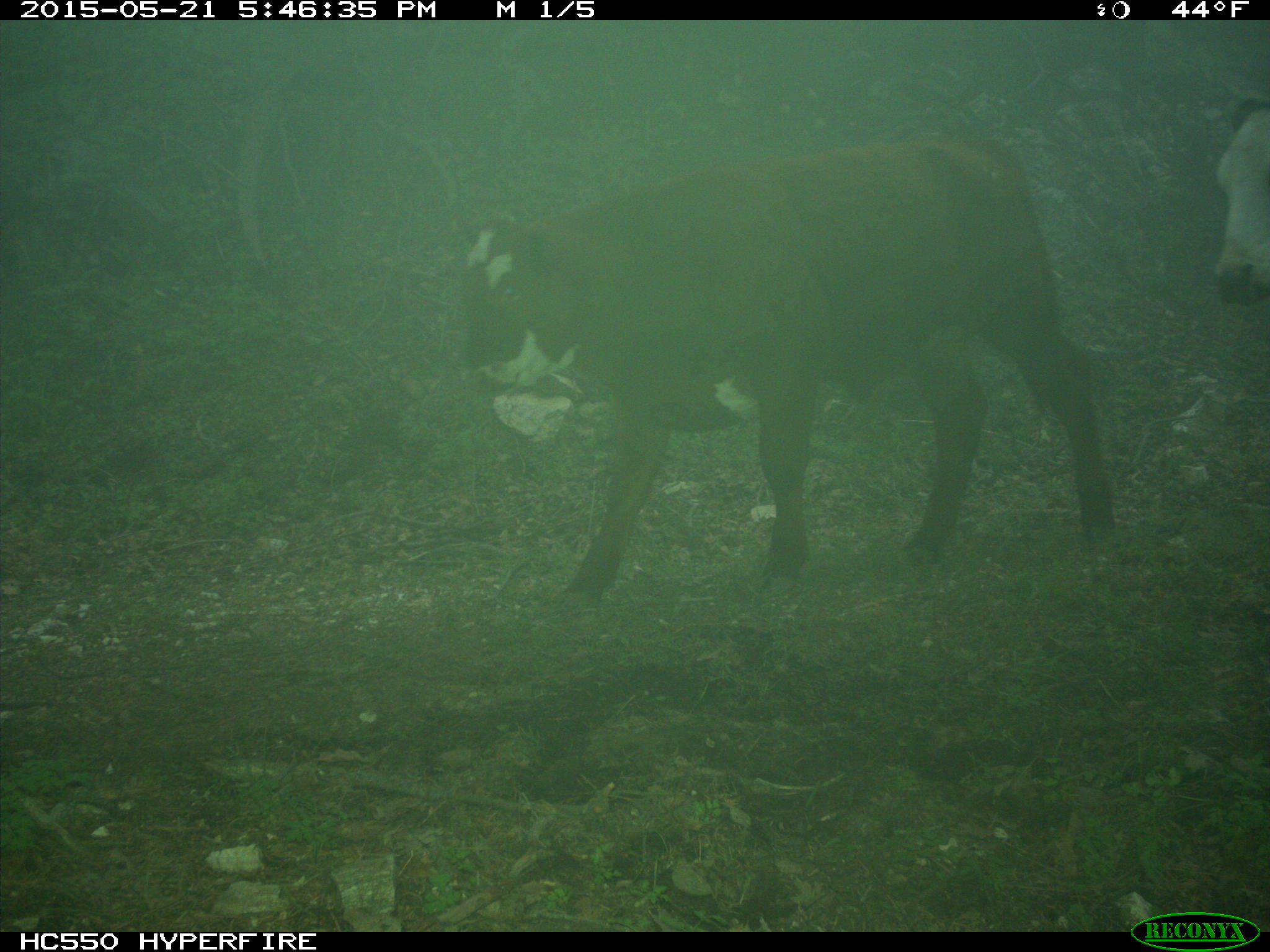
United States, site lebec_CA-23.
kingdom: Animalia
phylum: Chordata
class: Mammalia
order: Artiodactyla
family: Bovidae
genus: Bos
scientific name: Bos taurus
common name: domestic cow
Bos taurus (domestic cow).